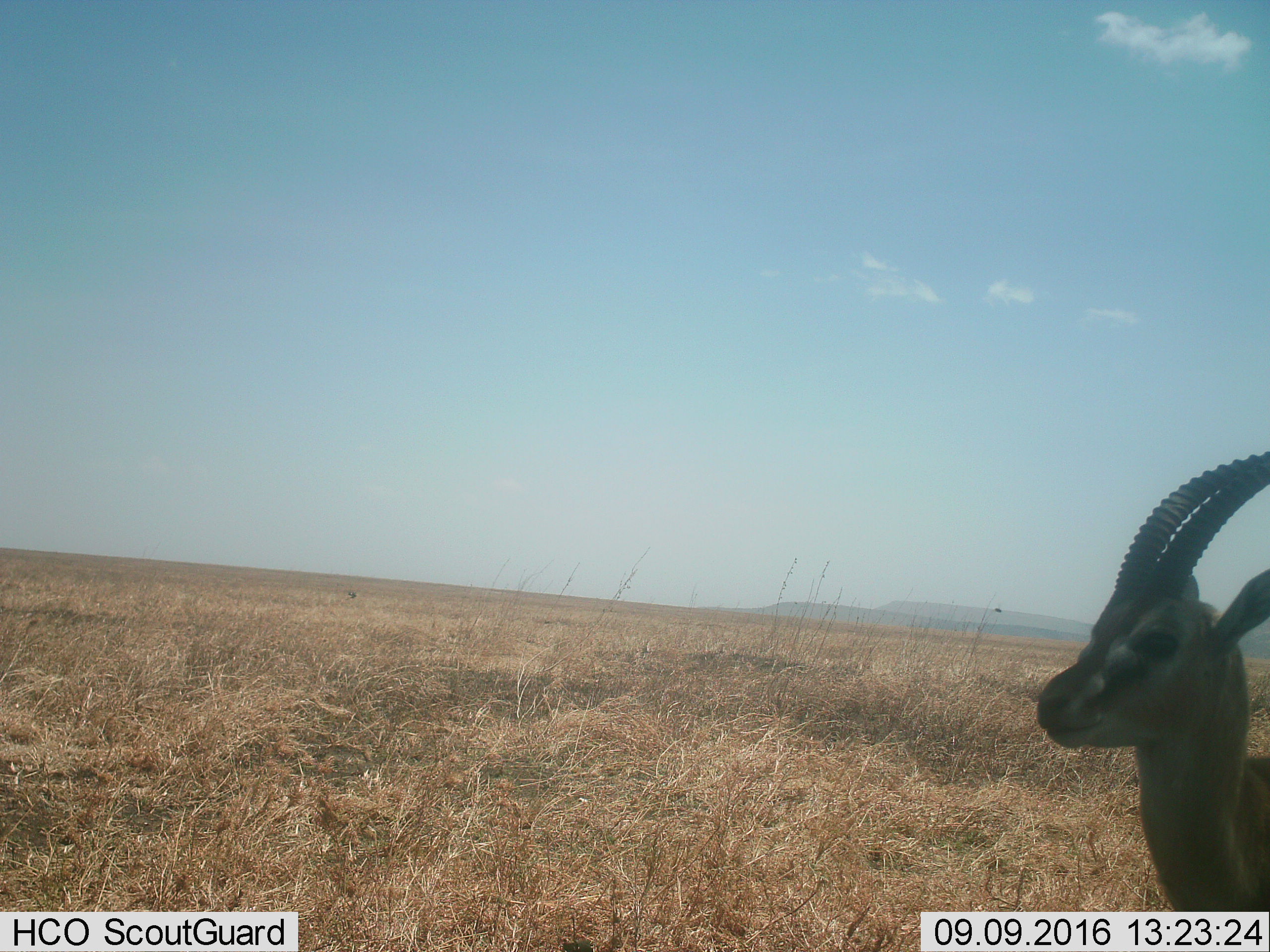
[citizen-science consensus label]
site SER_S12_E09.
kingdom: Animalia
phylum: Chordata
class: Mammalia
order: Artiodactyla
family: Bovidae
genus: Eudorcas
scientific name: Eudorcas thomsonii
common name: thomson's gazelle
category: gazellethomsons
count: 1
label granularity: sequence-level